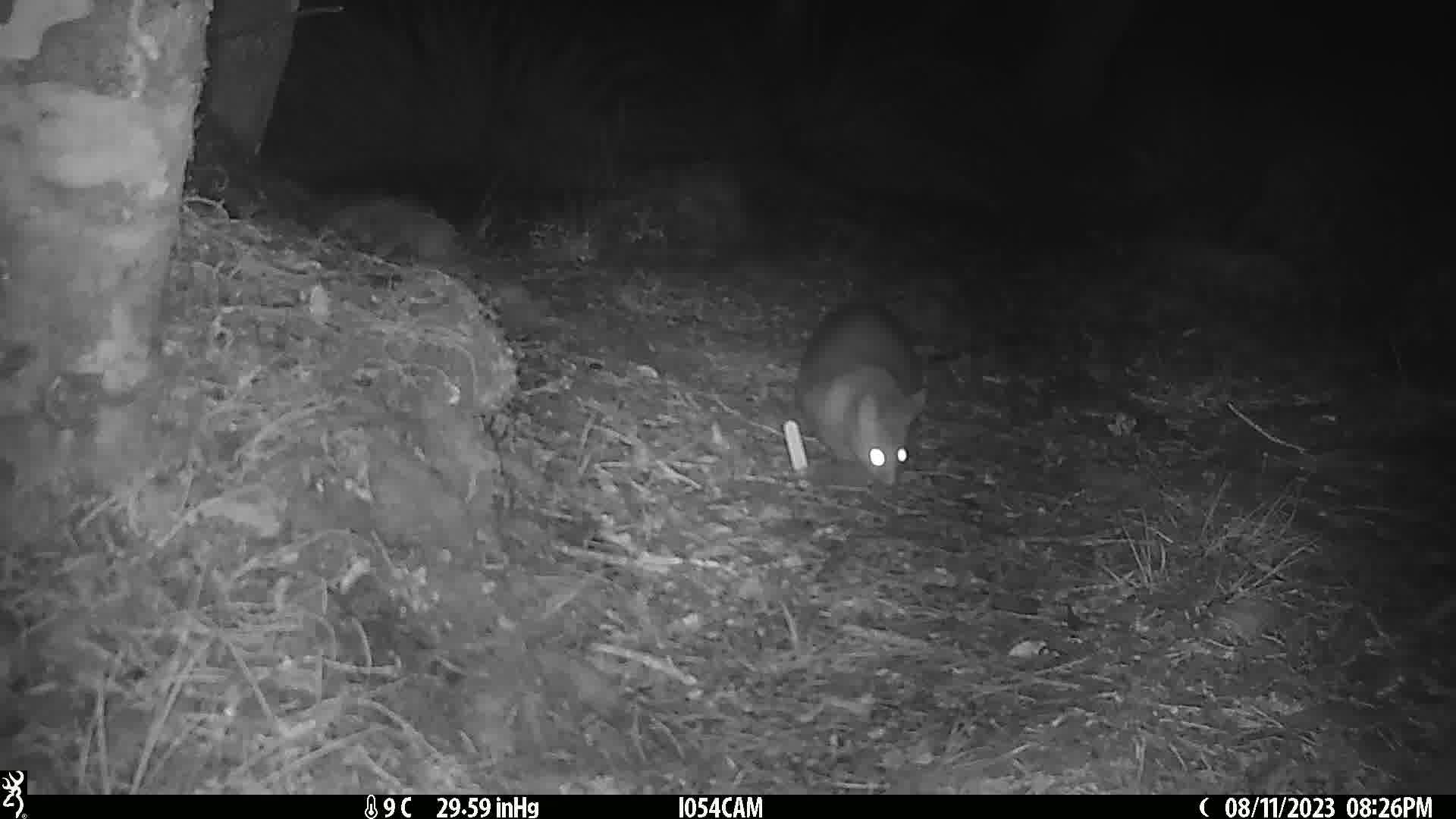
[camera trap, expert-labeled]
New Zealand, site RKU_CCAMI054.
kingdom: Animalia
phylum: Chordata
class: Mammalia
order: Diprotodontia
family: Phalangeridae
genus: Trichosurus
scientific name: Trichosurus vulpecula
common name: common brushtail possum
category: possum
Possum (common brushtail possum) (Trichosurus vulpecula).